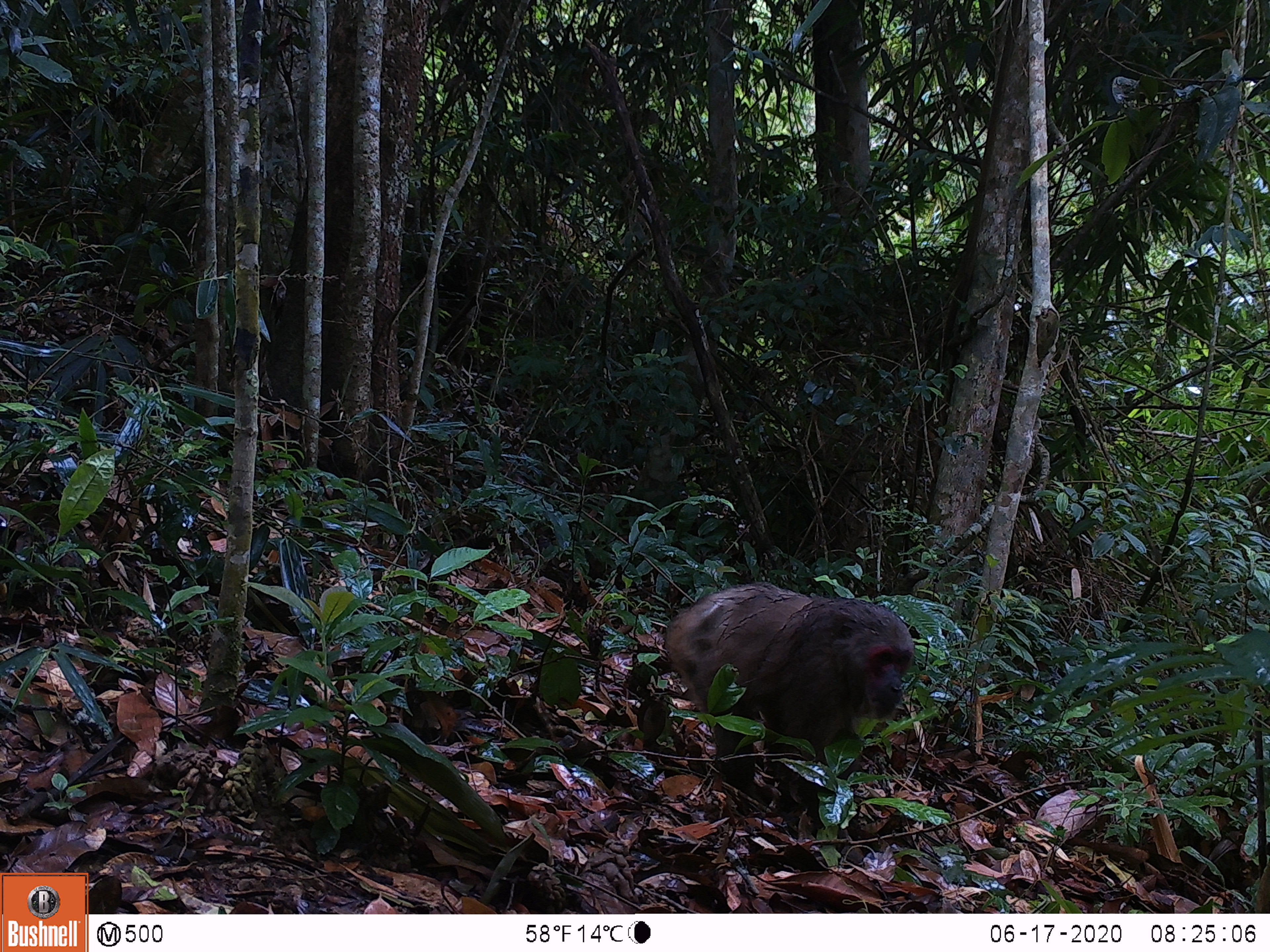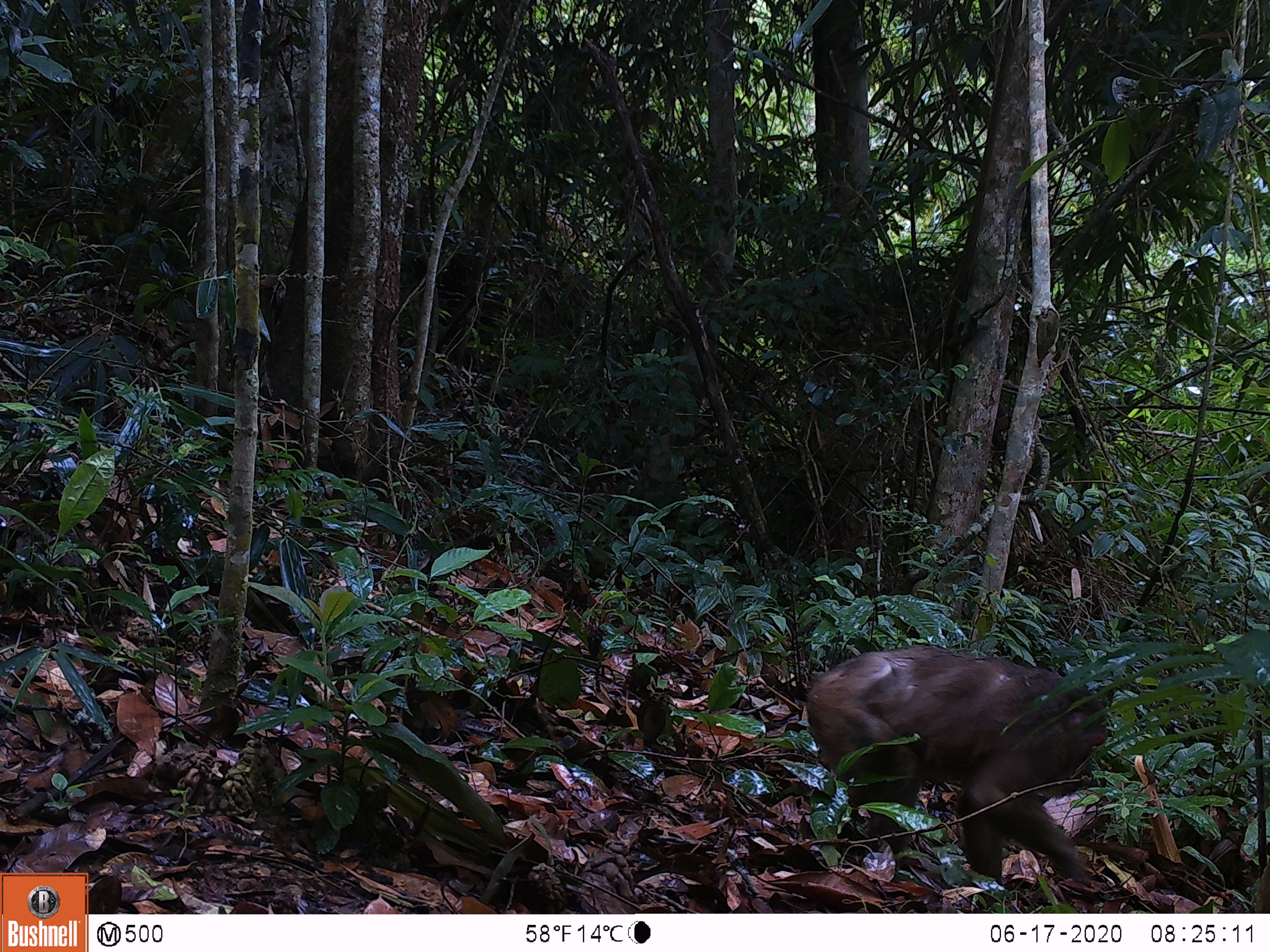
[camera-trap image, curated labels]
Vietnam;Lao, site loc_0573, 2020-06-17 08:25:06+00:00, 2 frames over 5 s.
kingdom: Animalia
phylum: Chordata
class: Mammalia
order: Primates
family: Cercopithecidae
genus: Macaca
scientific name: Macaca arctoides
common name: stump-tailed macaque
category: stump tailed macaque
Stump tailed macaque (stump-tailed macaque) (Macaca arctoides). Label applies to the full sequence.